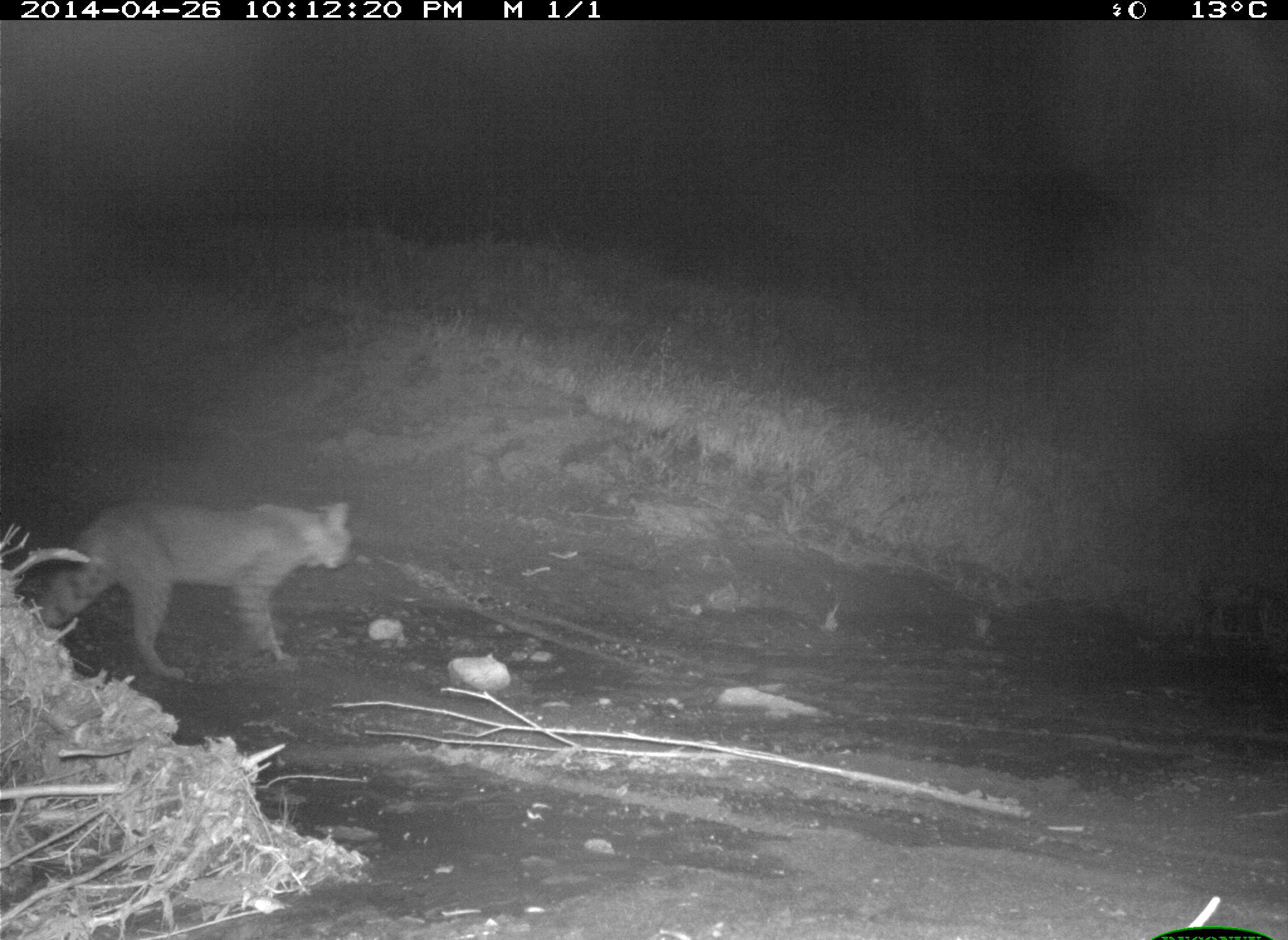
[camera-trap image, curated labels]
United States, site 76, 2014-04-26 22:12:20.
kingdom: Animalia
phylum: Chordata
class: Mammalia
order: Carnivora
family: Felidae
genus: Lynx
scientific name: Lynx rufus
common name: bobcat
Bobcat (Lynx rufus).